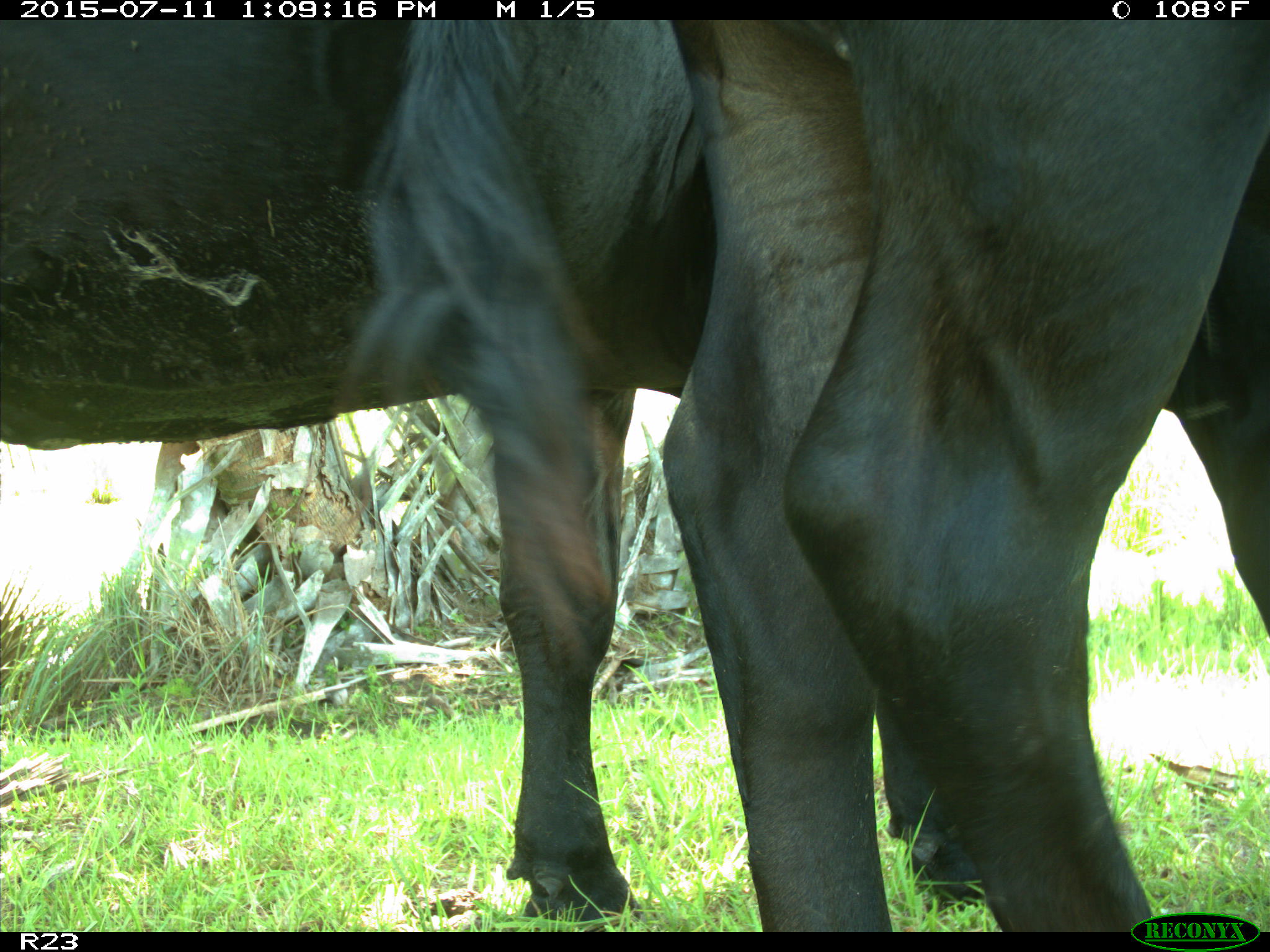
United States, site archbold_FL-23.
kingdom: Animalia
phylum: Chordata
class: Mammalia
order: Artiodactyla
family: Bovidae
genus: Bos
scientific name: Bos taurus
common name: domestic cow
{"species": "Bos taurus (domestic cow)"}